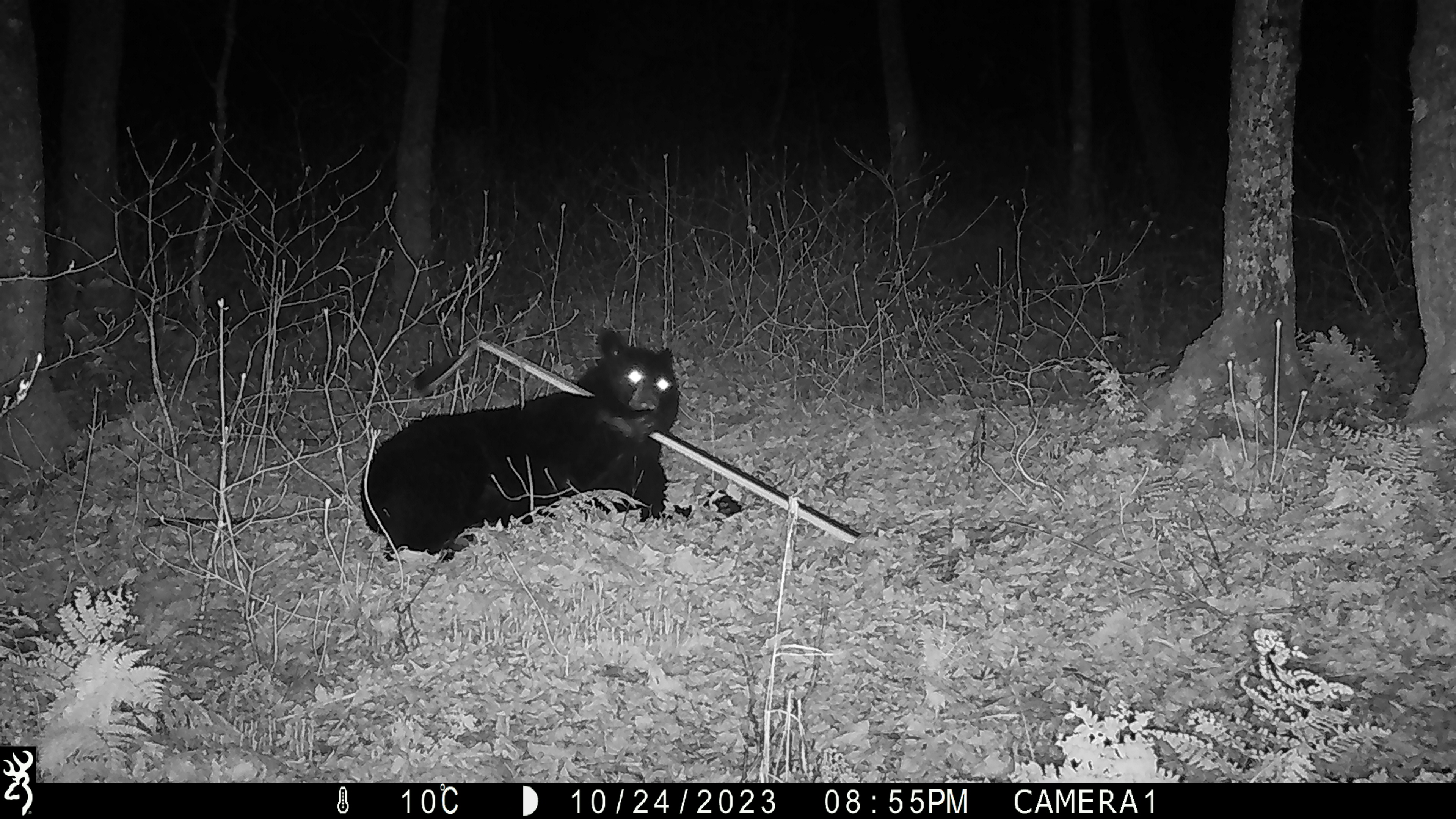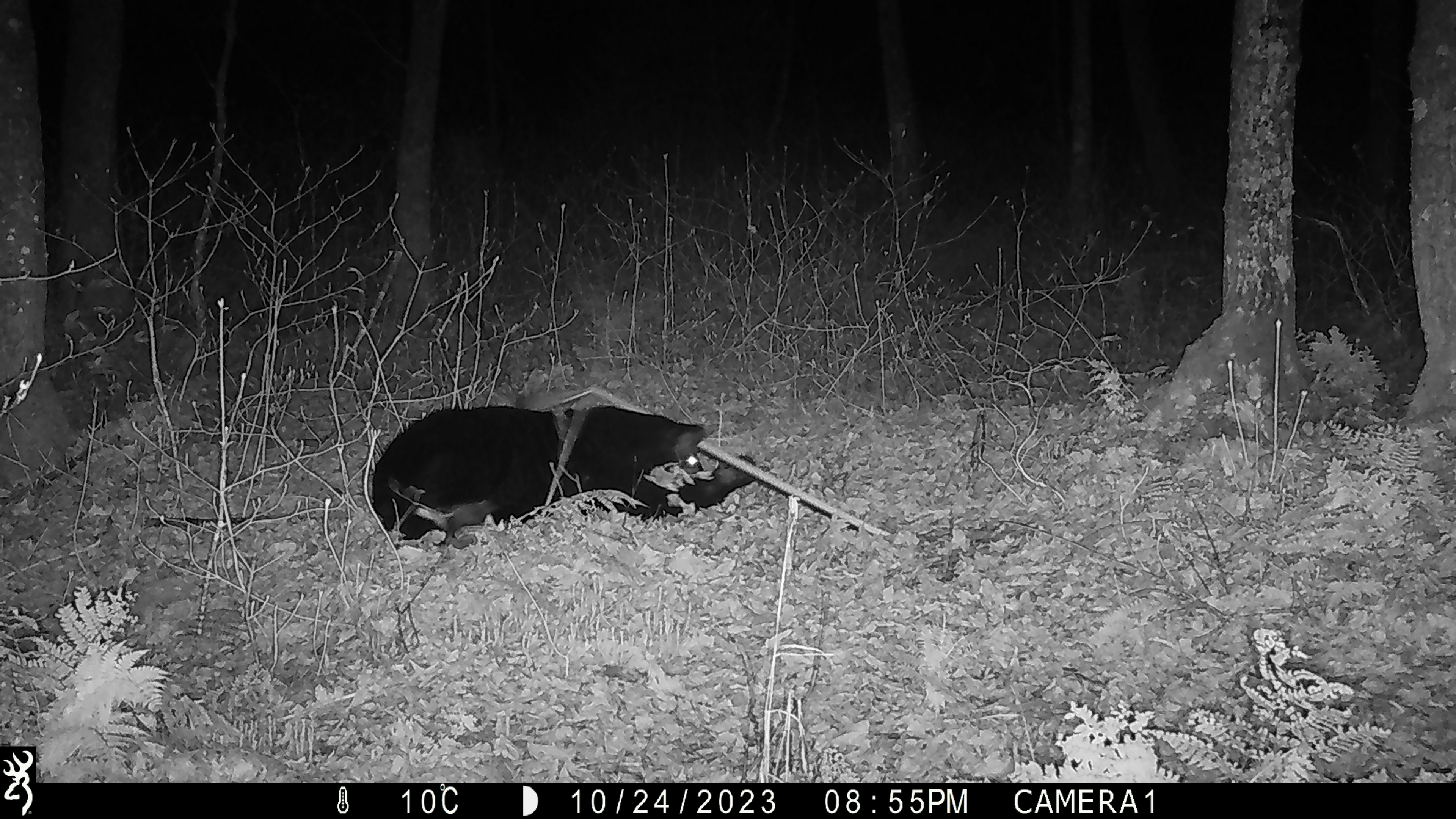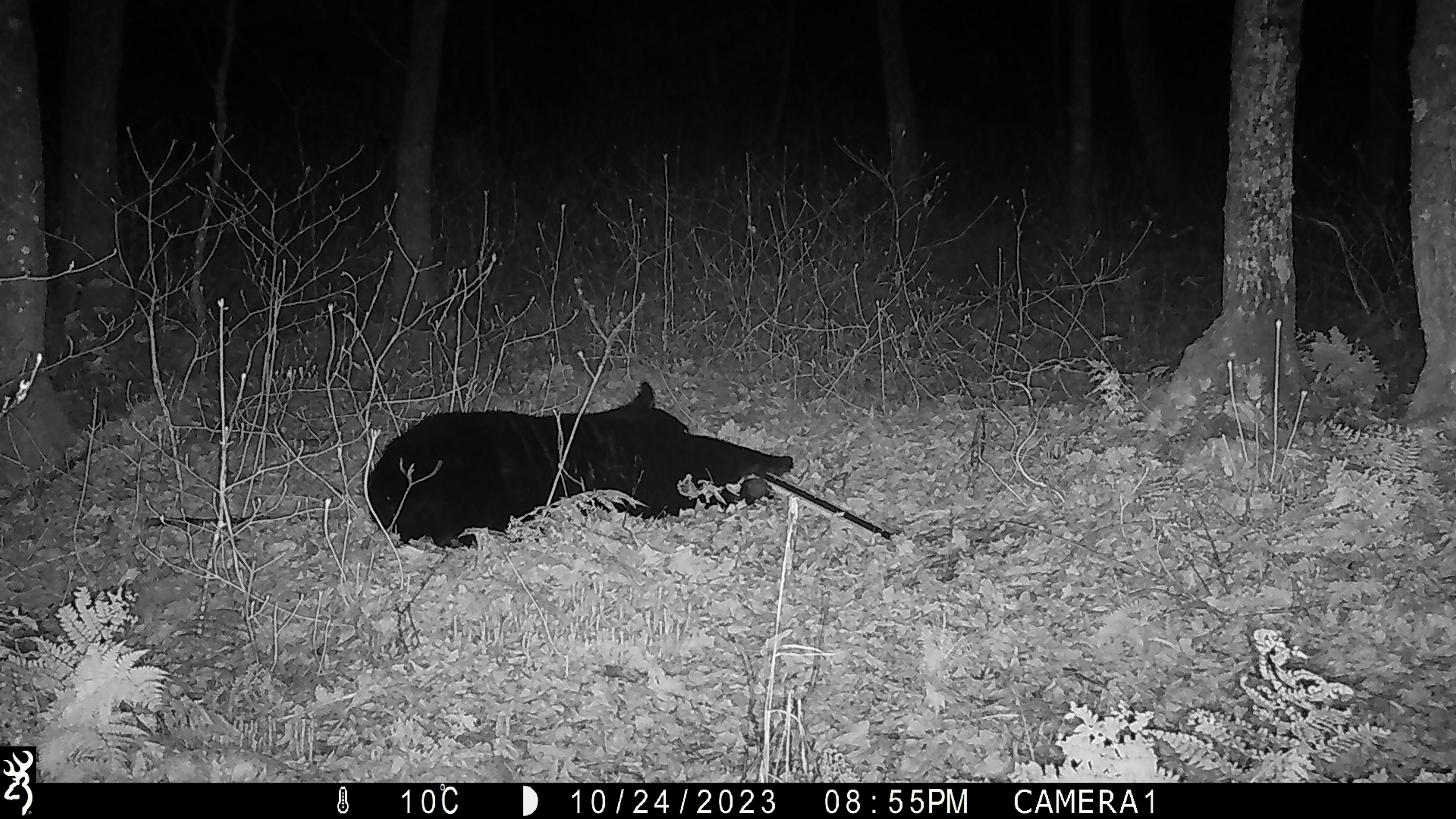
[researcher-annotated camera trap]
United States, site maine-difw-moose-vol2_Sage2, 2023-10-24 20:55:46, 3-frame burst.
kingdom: Animalia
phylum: Chordata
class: Mammalia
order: Carnivora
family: Ursidae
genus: Ursus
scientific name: Ursus americanus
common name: black bear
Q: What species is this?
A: Black bear (Ursus americanus).